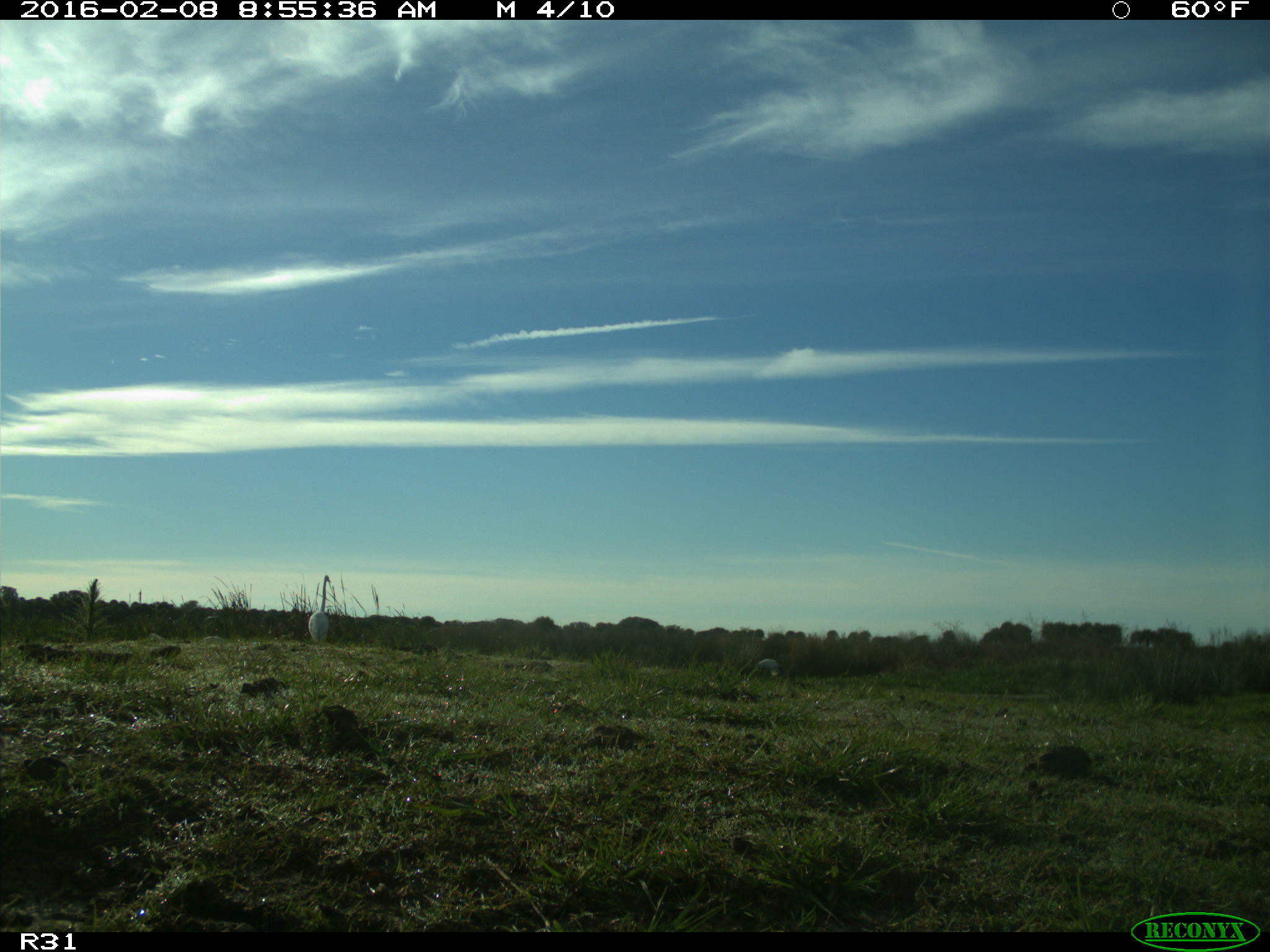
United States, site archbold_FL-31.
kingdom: Animalia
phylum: Chordata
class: Aves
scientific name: Aves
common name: birds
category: unidentified bird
Unidentified bird (birds) (Aves).